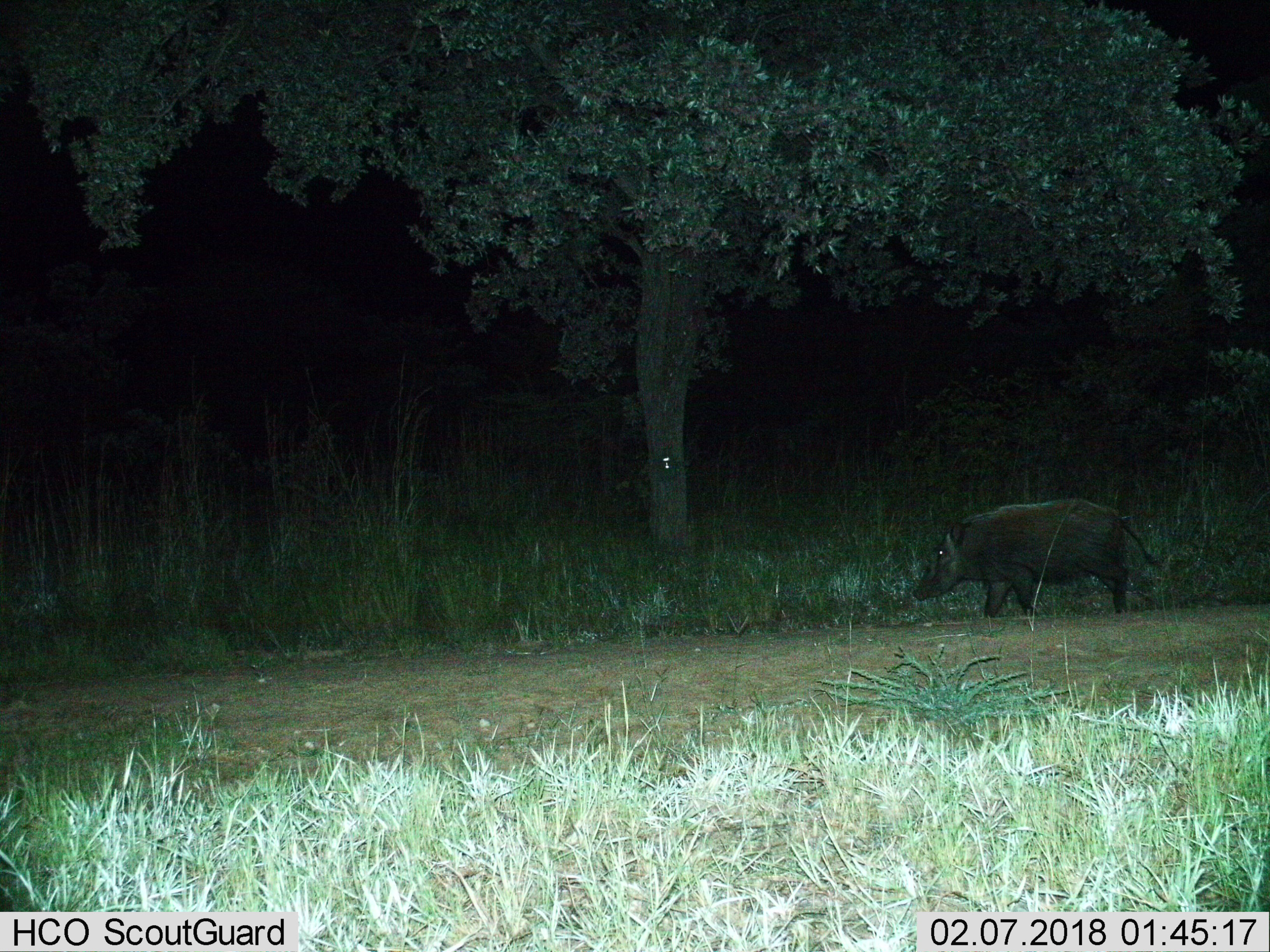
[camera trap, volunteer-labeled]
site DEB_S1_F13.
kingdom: Animalia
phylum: Chordata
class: Mammalia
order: Artiodactyla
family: Suidae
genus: Potamochoerus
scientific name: Potamochoerus larvatus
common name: bushpig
Bushpig (Potamochoerus larvatus), count 1. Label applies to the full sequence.